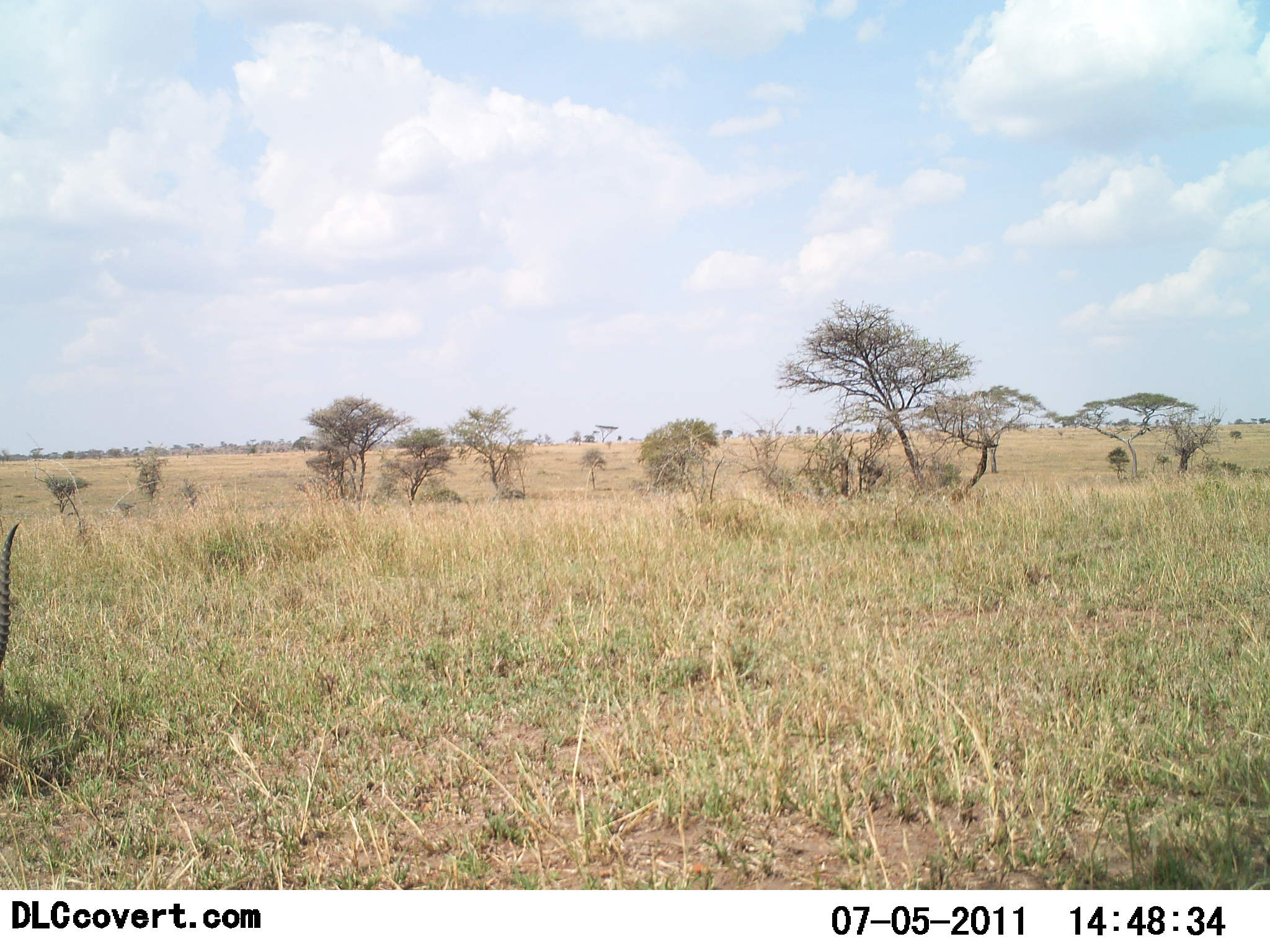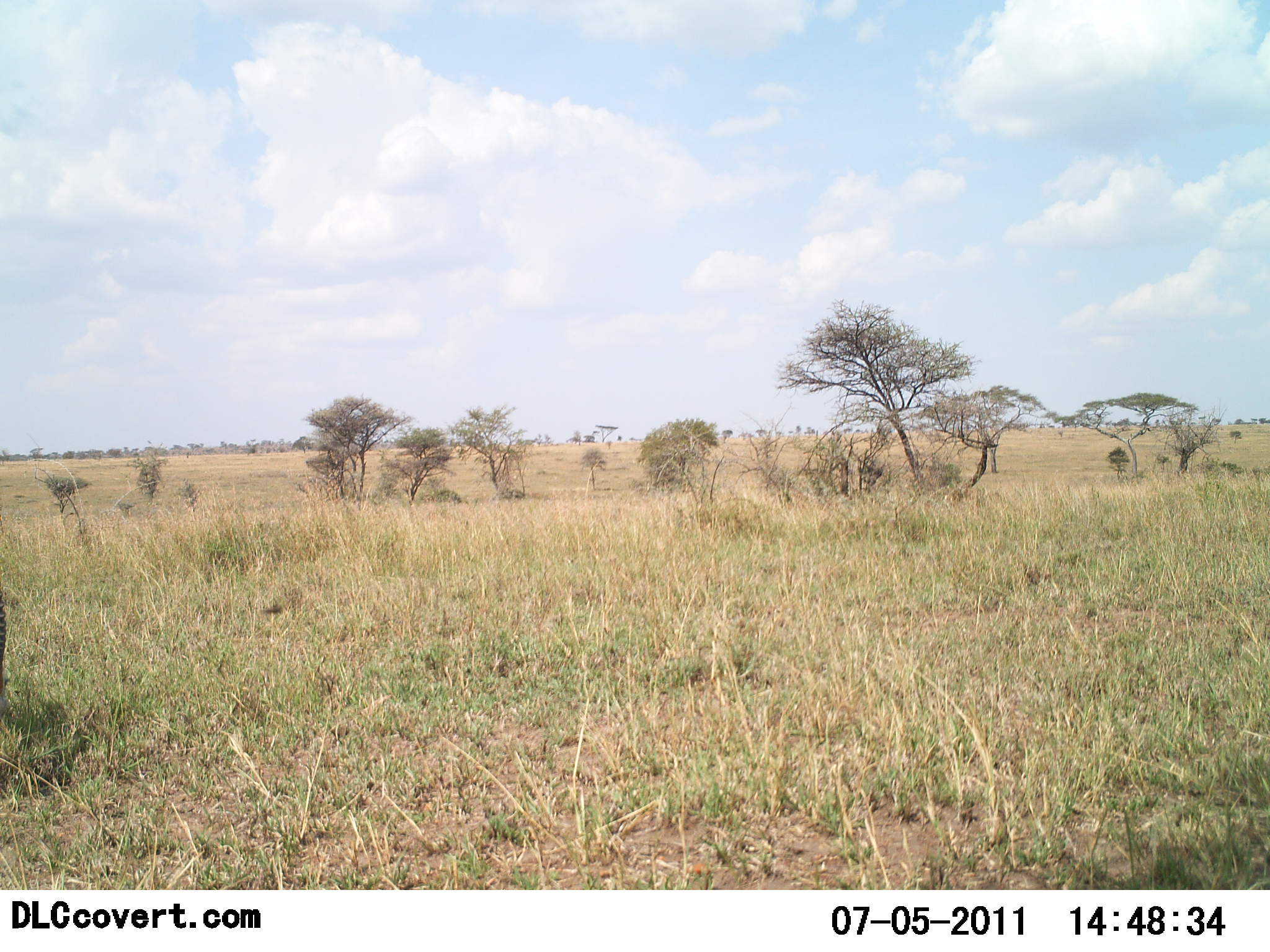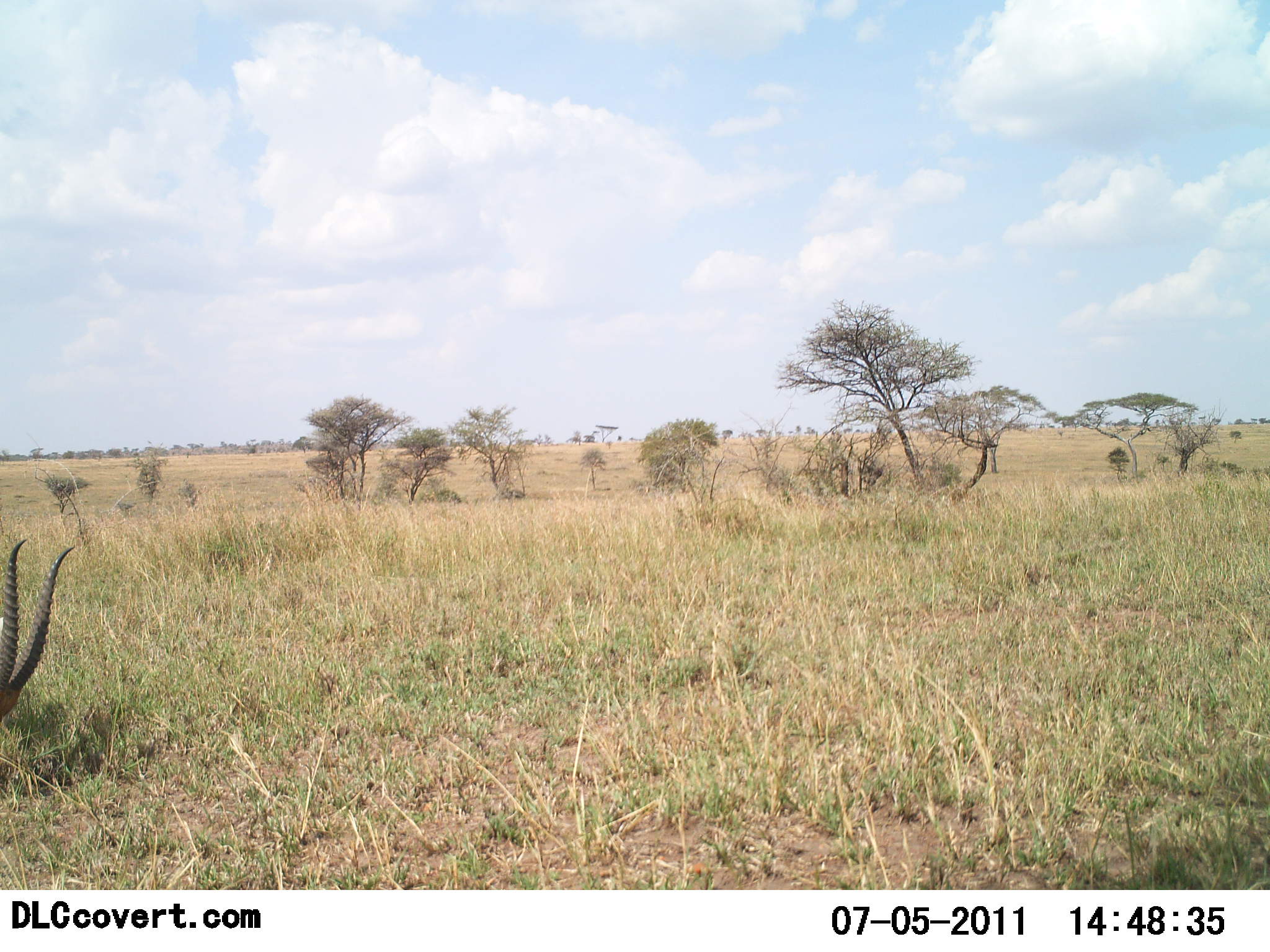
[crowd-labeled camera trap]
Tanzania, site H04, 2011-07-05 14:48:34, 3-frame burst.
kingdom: Animalia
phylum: Chordata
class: Mammalia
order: Artiodactyla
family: Bovidae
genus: Eudorcas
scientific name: Eudorcas thomsonii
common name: thomson's gazelle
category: gazellethomsons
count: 1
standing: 36%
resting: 0%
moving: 9%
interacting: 0%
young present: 0%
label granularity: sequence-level